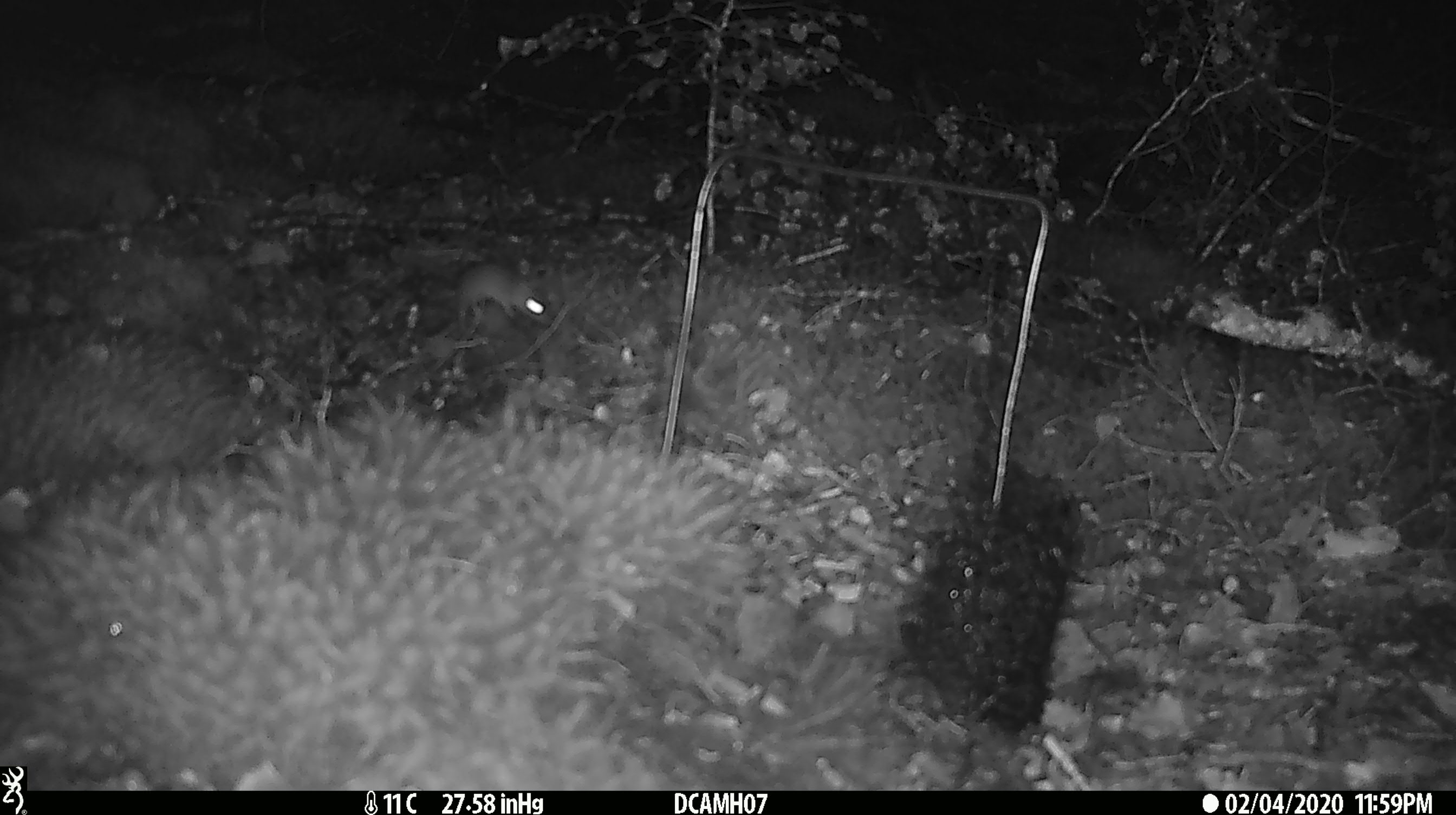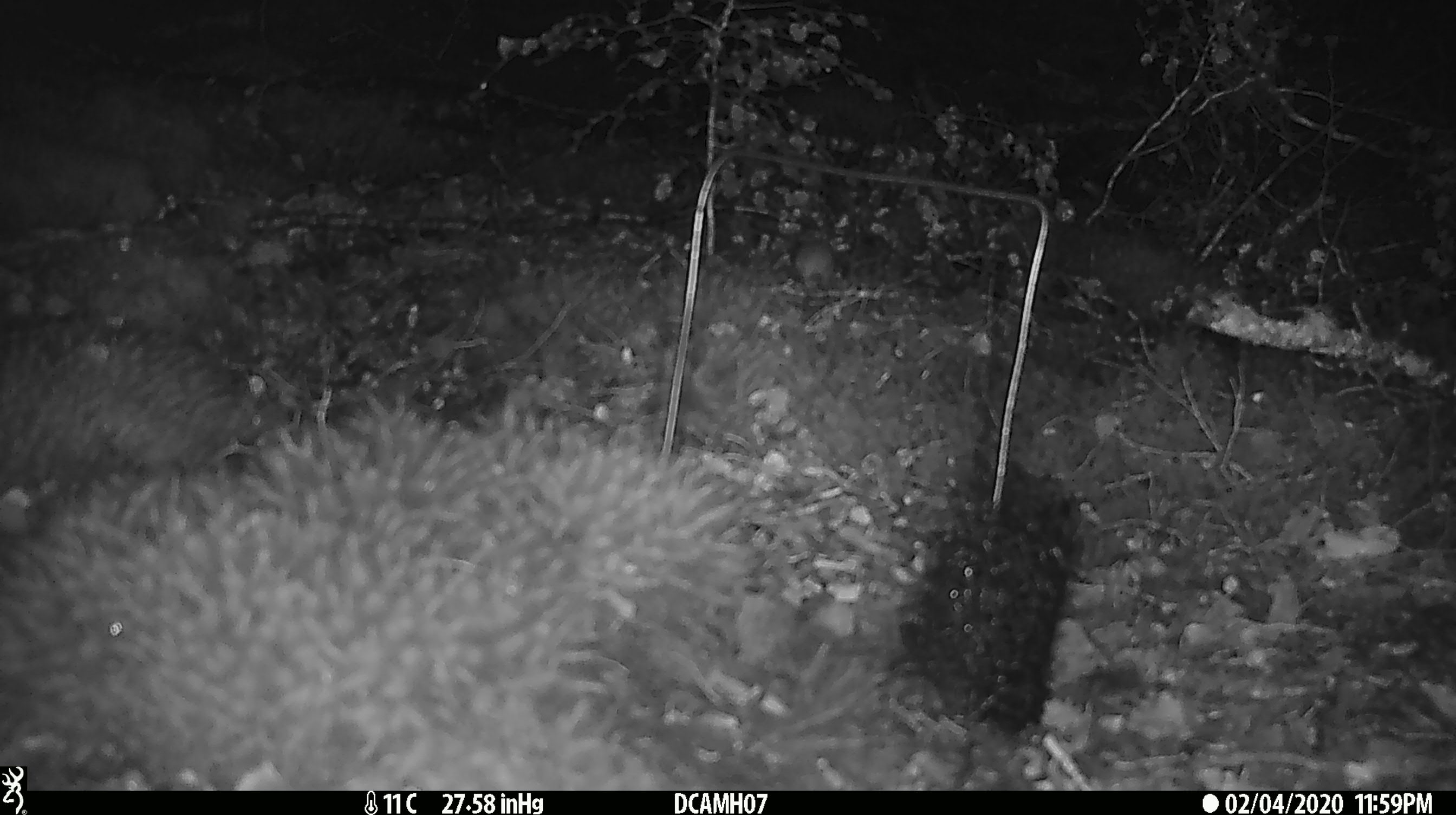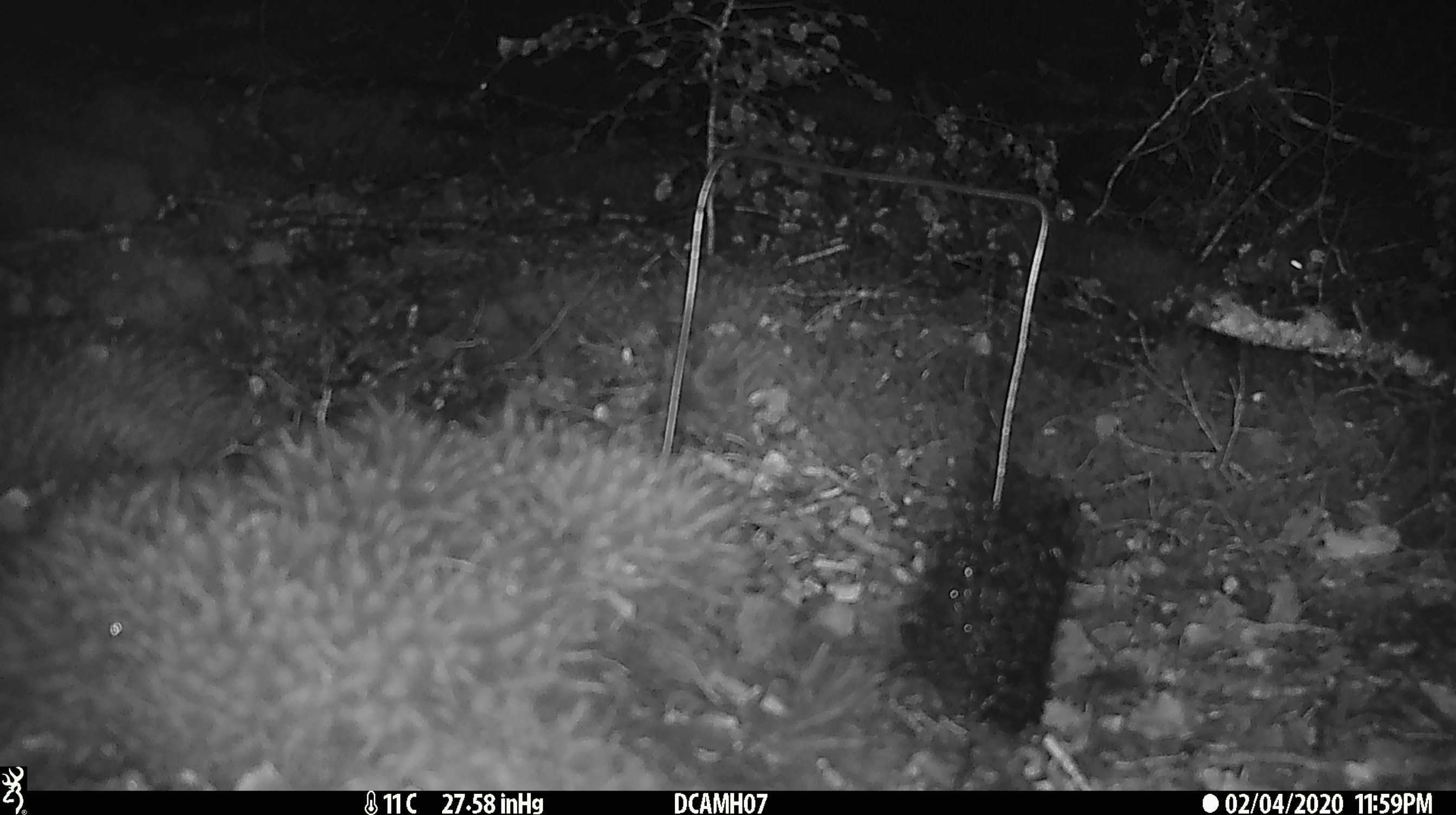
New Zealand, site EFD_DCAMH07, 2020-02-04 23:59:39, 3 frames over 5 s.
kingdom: Animalia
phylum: Chordata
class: Mammalia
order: Rodentia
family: Muridae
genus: Mus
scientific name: Mus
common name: mouse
Mouse (Mus).